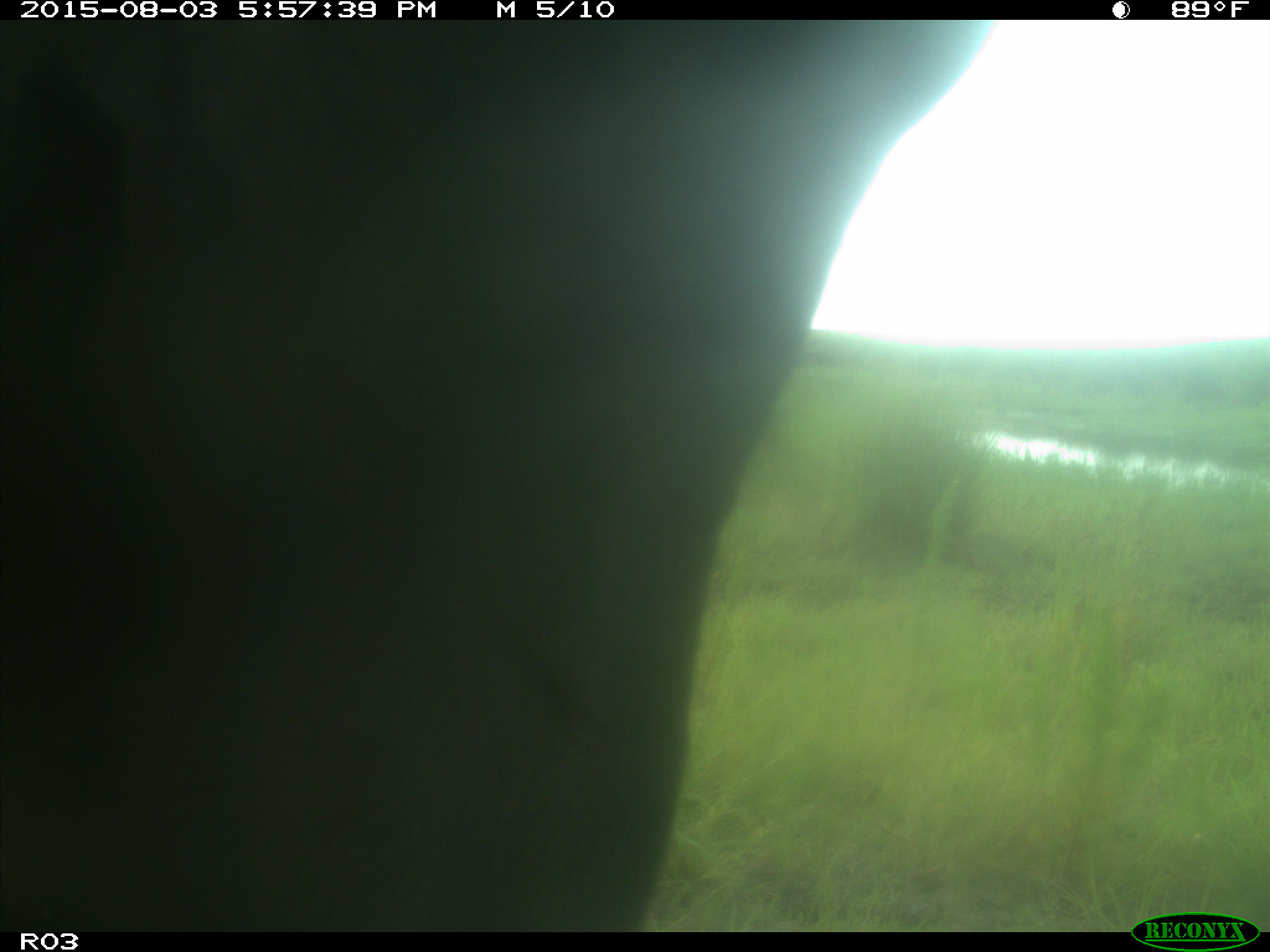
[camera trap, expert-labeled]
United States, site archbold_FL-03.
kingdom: Animalia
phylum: Chordata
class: Mammalia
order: Artiodactyla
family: Bovidae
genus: Bos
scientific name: Bos taurus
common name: domestic cow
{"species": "Bos taurus (domestic cow)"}